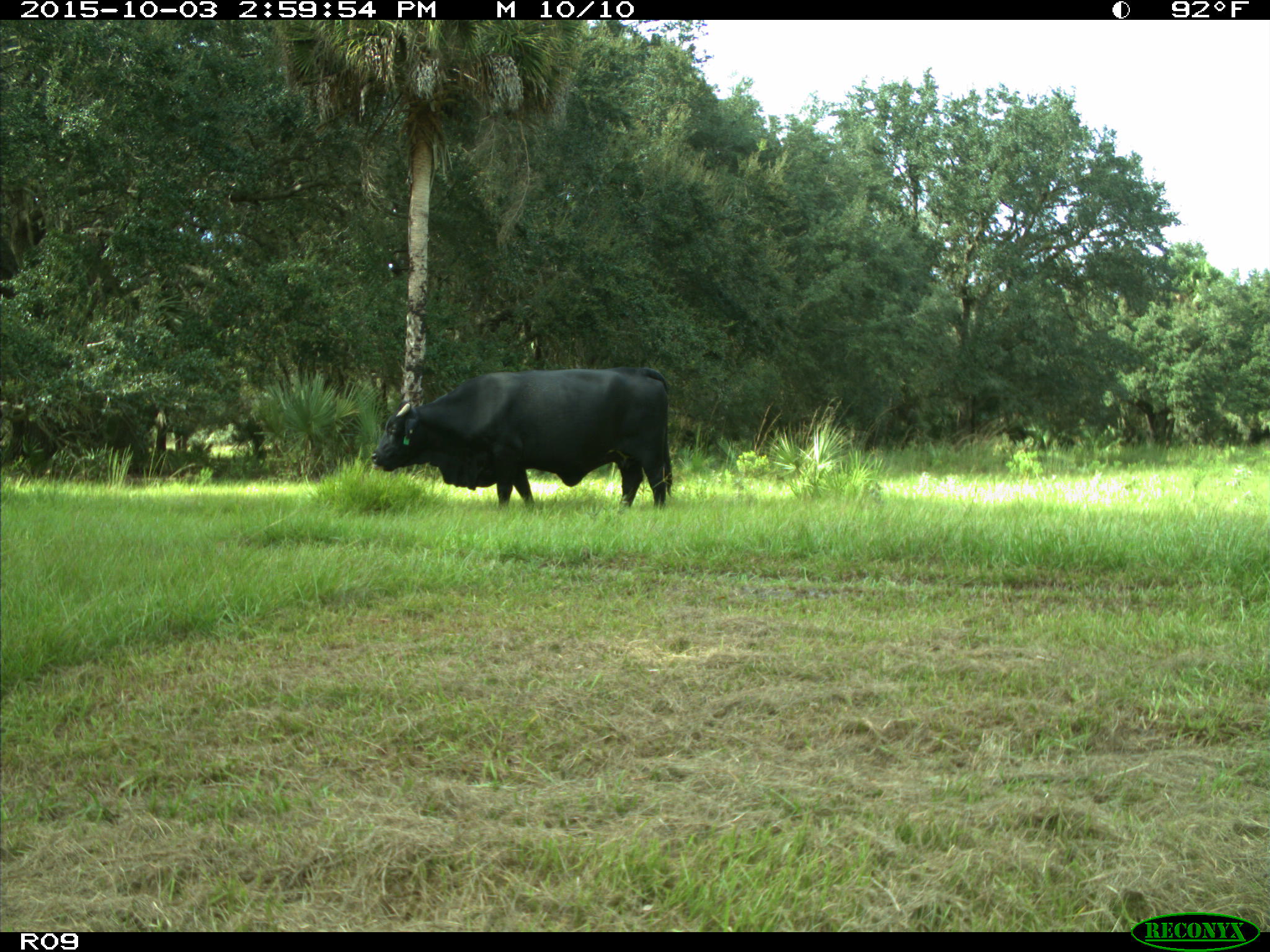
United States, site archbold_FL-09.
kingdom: Animalia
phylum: Chordata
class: Mammalia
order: Artiodactyla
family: Bovidae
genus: Bos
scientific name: Bos taurus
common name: domestic cow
Bos taurus (domestic cow).